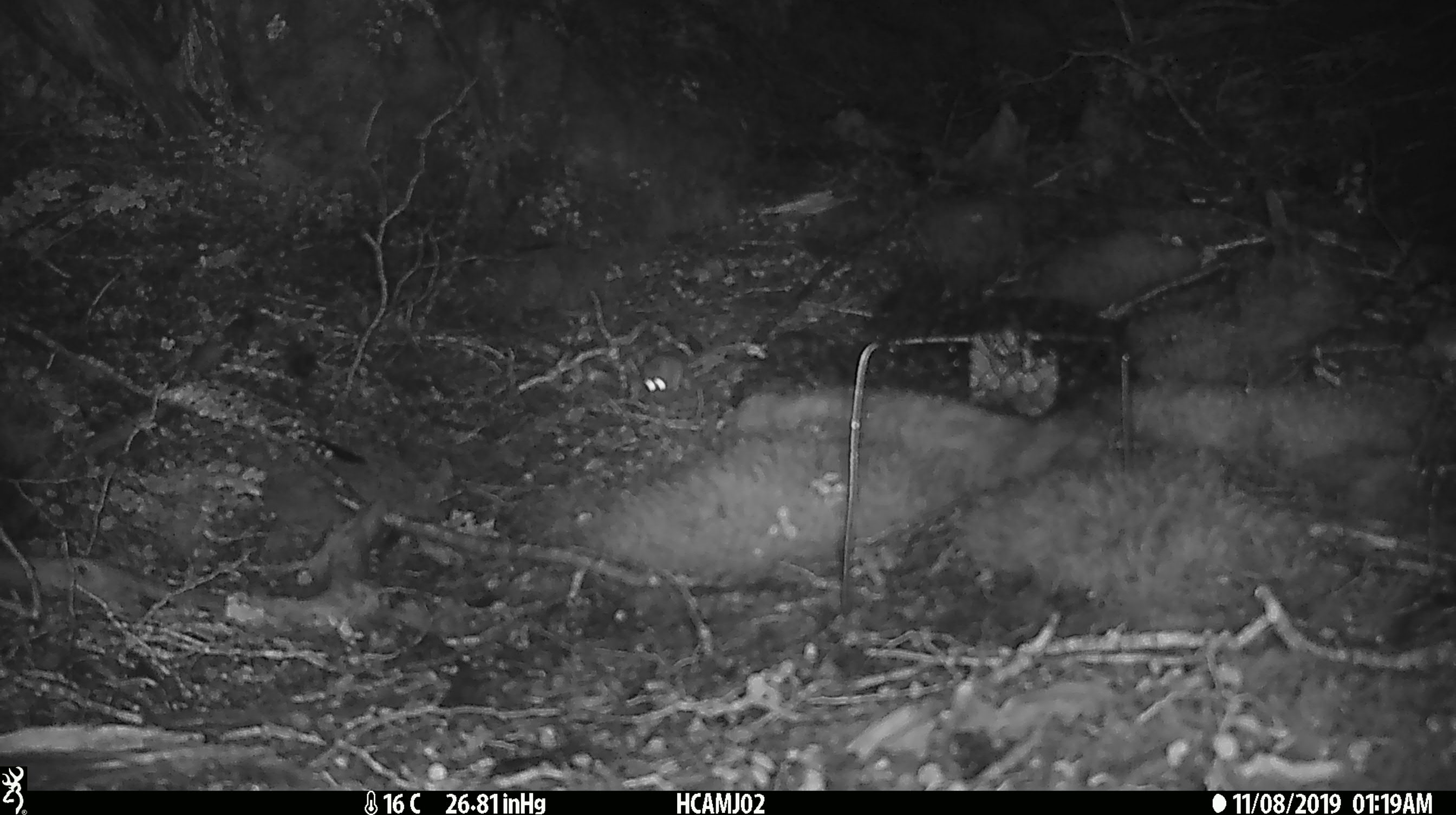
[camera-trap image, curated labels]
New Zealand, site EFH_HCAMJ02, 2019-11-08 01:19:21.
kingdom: Animalia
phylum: Chordata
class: Mammalia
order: Rodentia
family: Muridae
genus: Mus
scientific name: Mus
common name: mouse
Mouse (Mus).